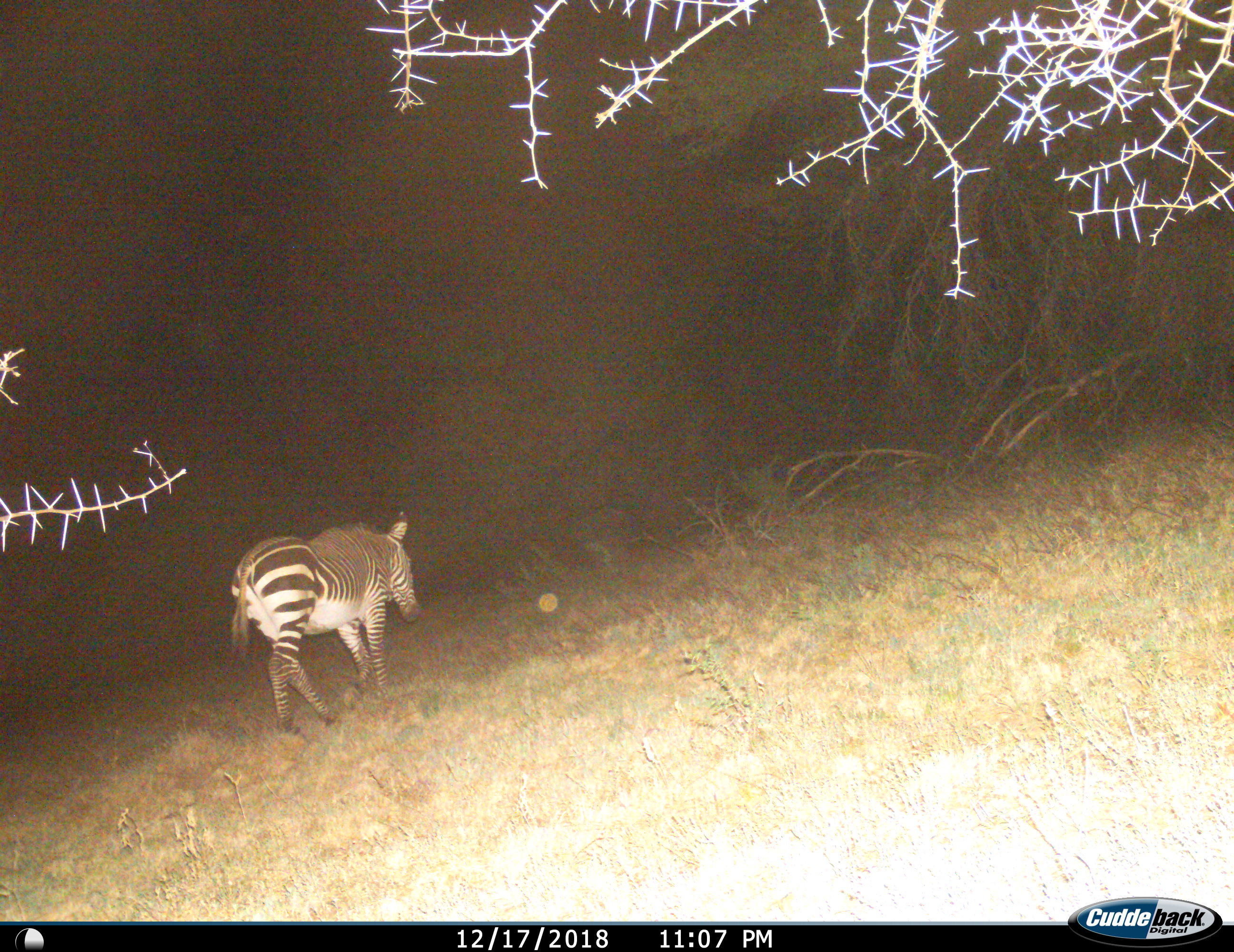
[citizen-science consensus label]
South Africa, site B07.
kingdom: Animalia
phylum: Chordata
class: Mammalia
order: Perissodactyla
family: Equidae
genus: Equus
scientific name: Equus zebra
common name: mountain zebra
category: zebramountain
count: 1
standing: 10%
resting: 0%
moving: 90%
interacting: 0%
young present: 0%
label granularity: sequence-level